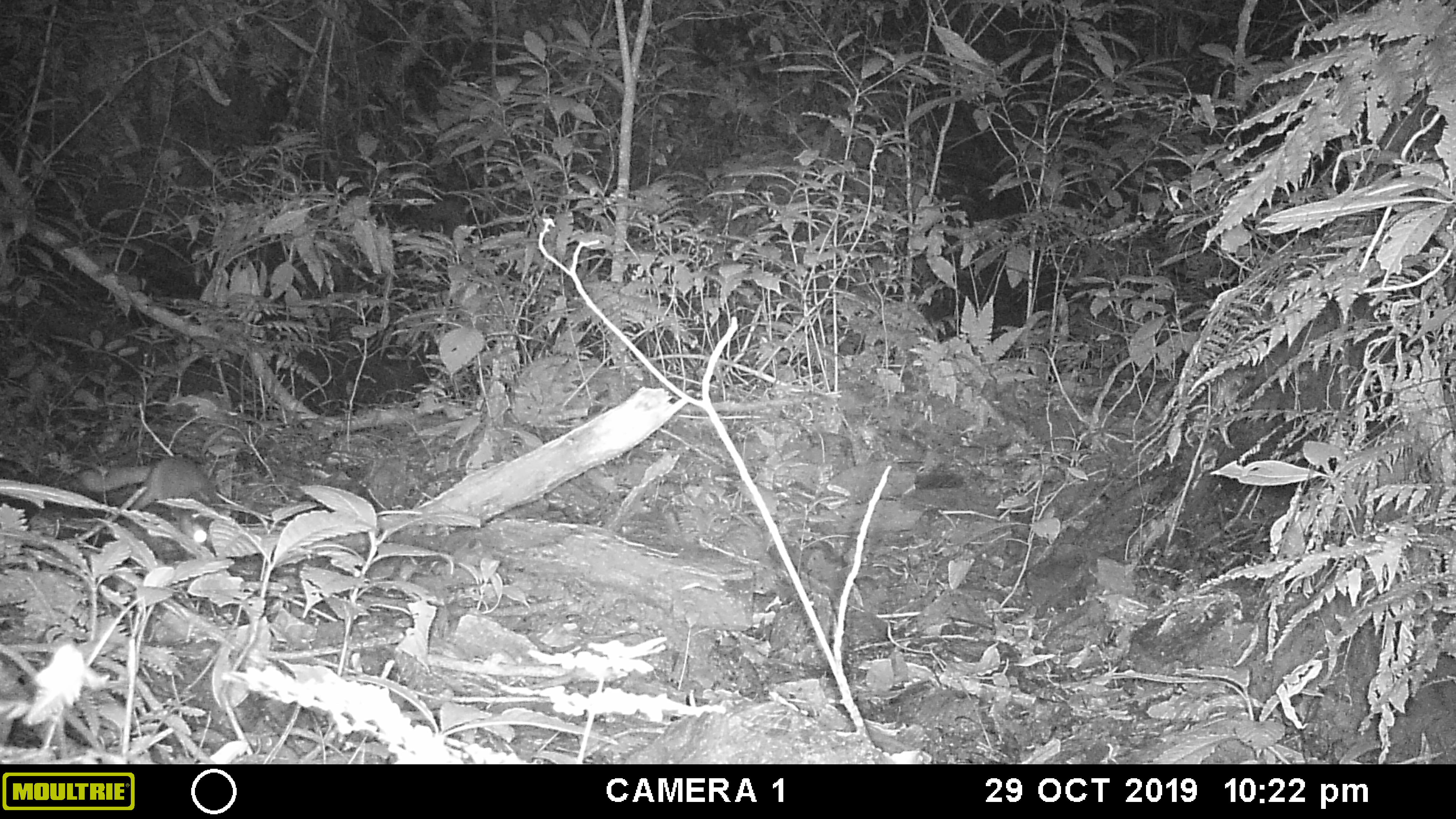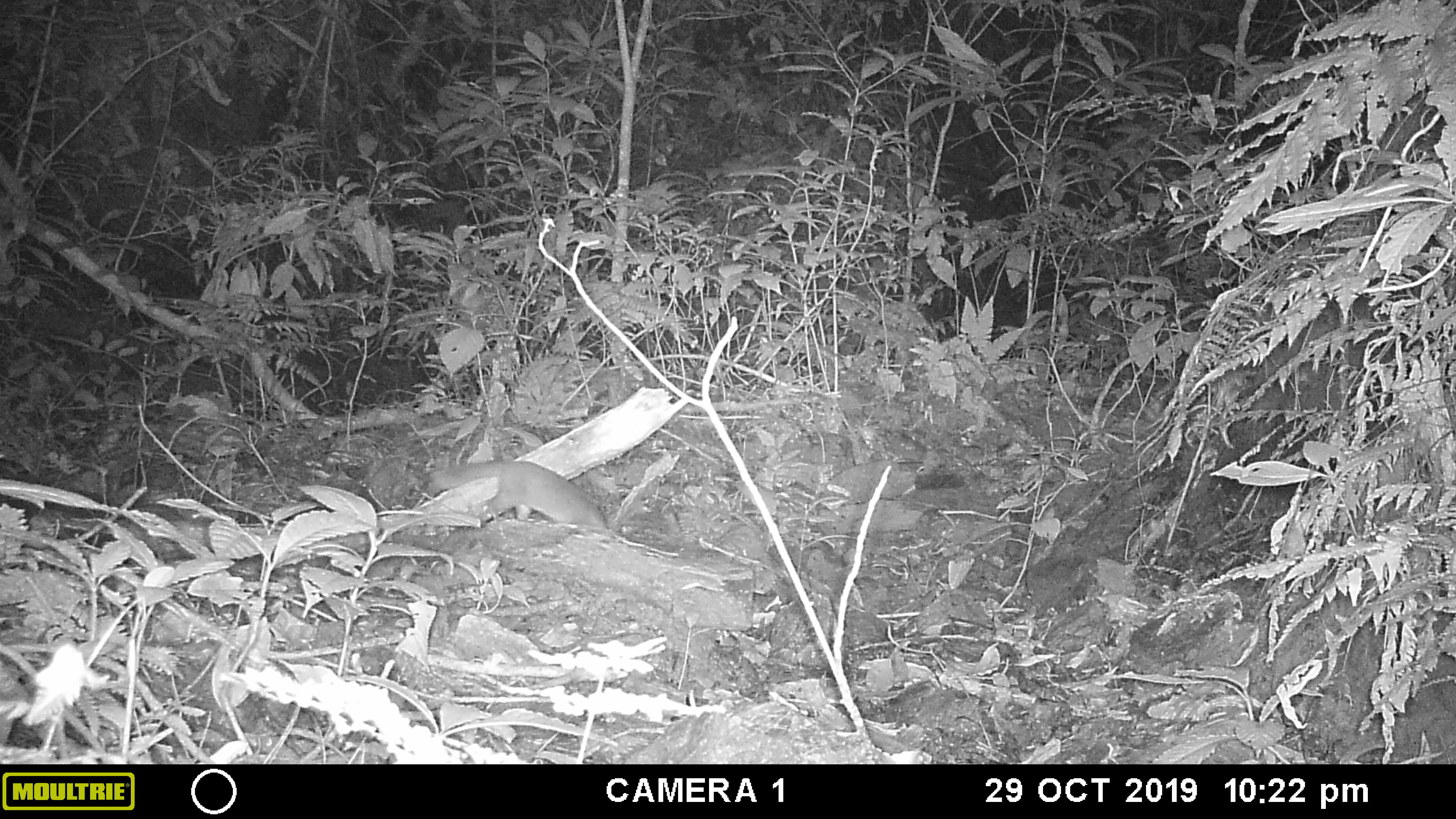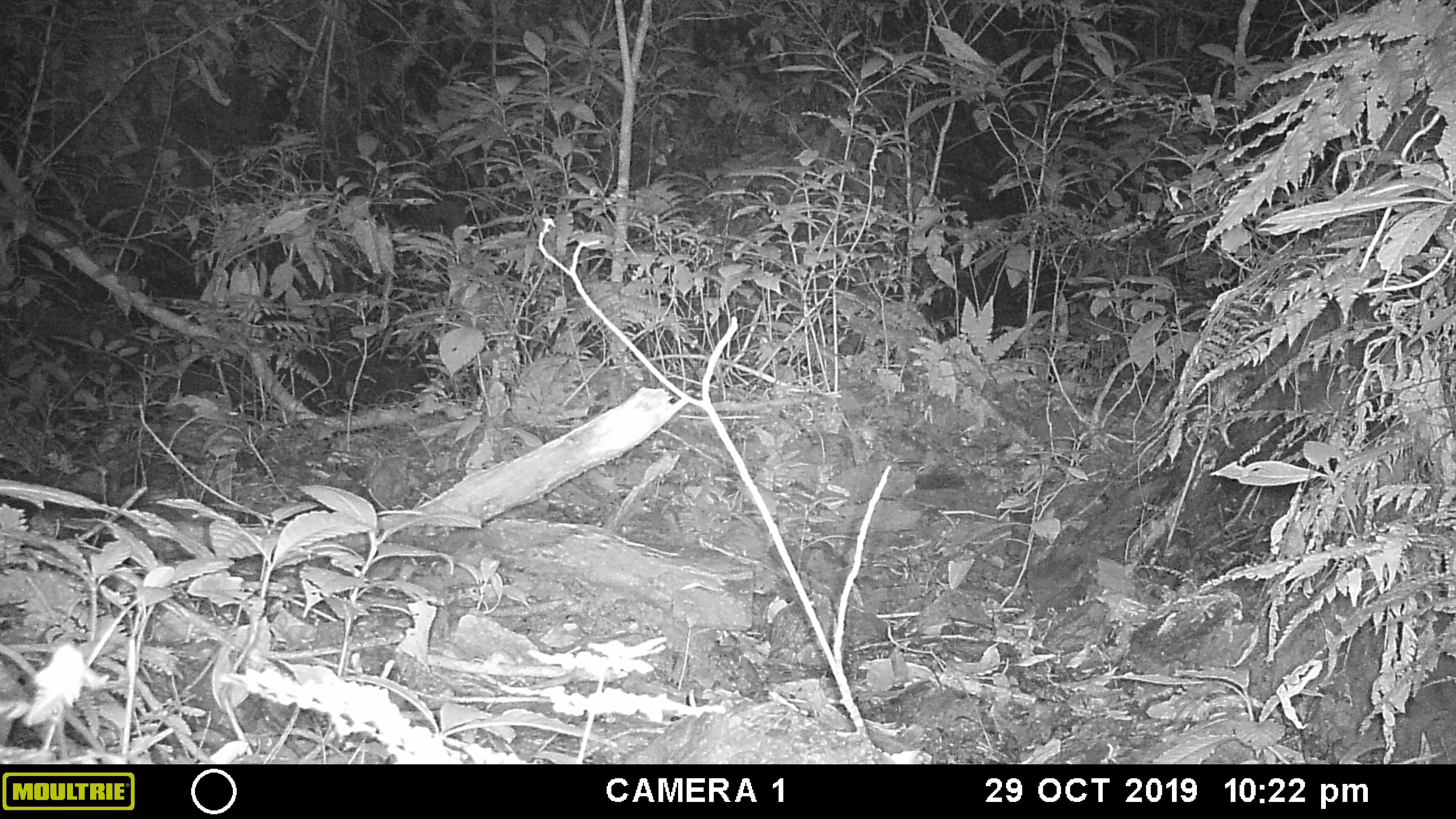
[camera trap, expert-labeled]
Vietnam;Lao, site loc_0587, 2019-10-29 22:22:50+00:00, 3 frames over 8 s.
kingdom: Animalia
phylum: Chordata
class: Mammalia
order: Carnivora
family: Mustelidae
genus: Melogale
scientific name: Melogale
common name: ferret badger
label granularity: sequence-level